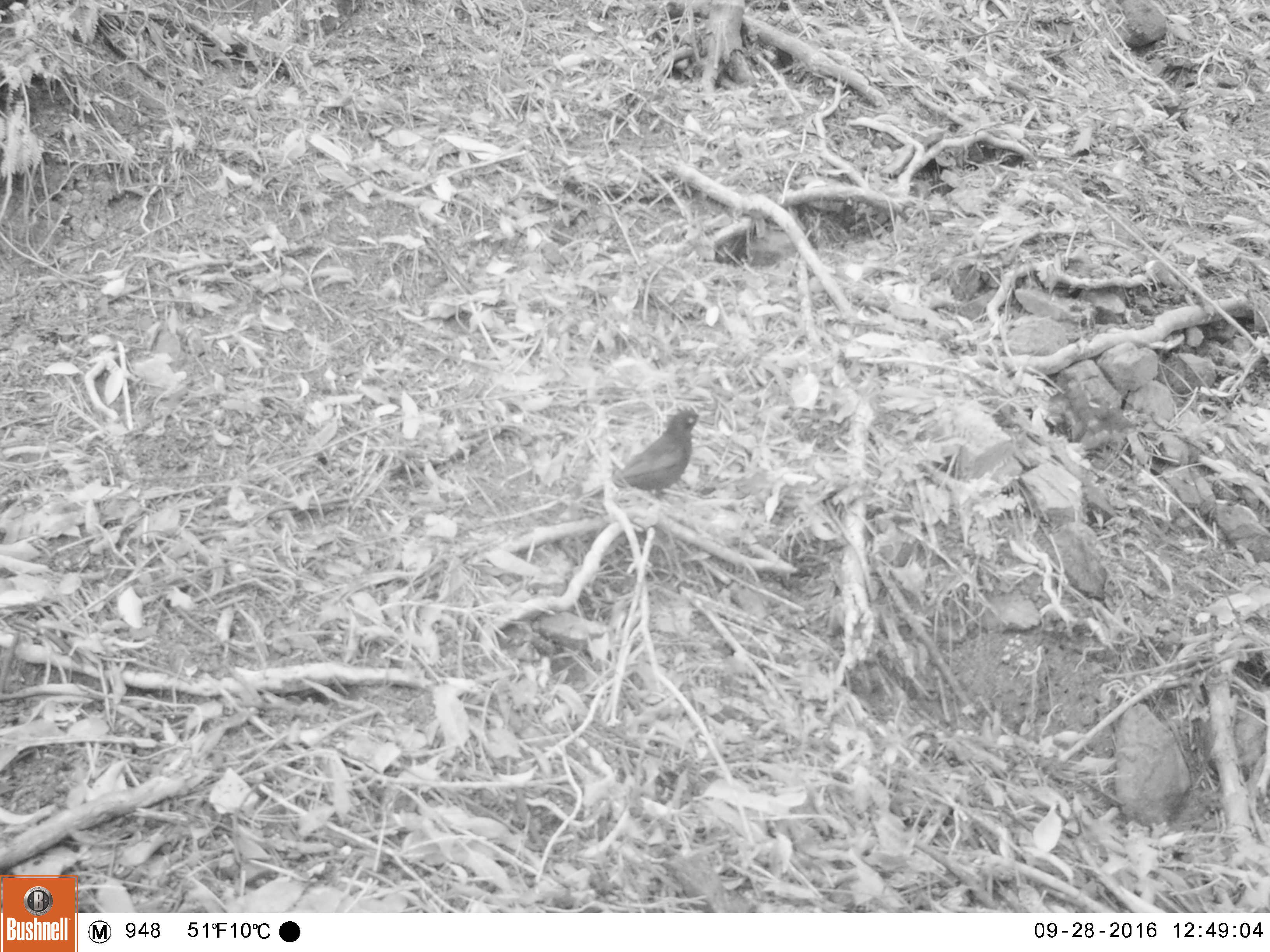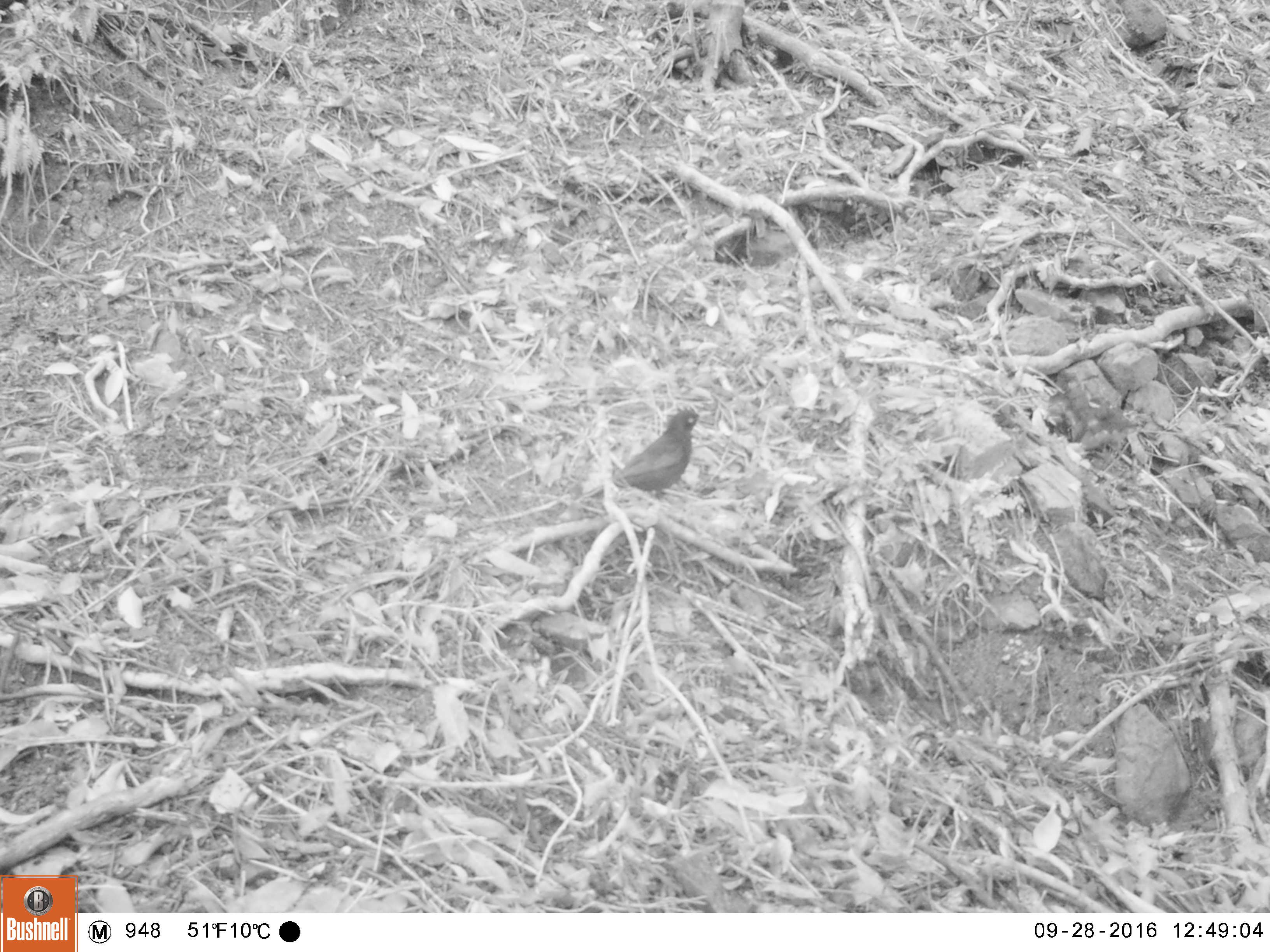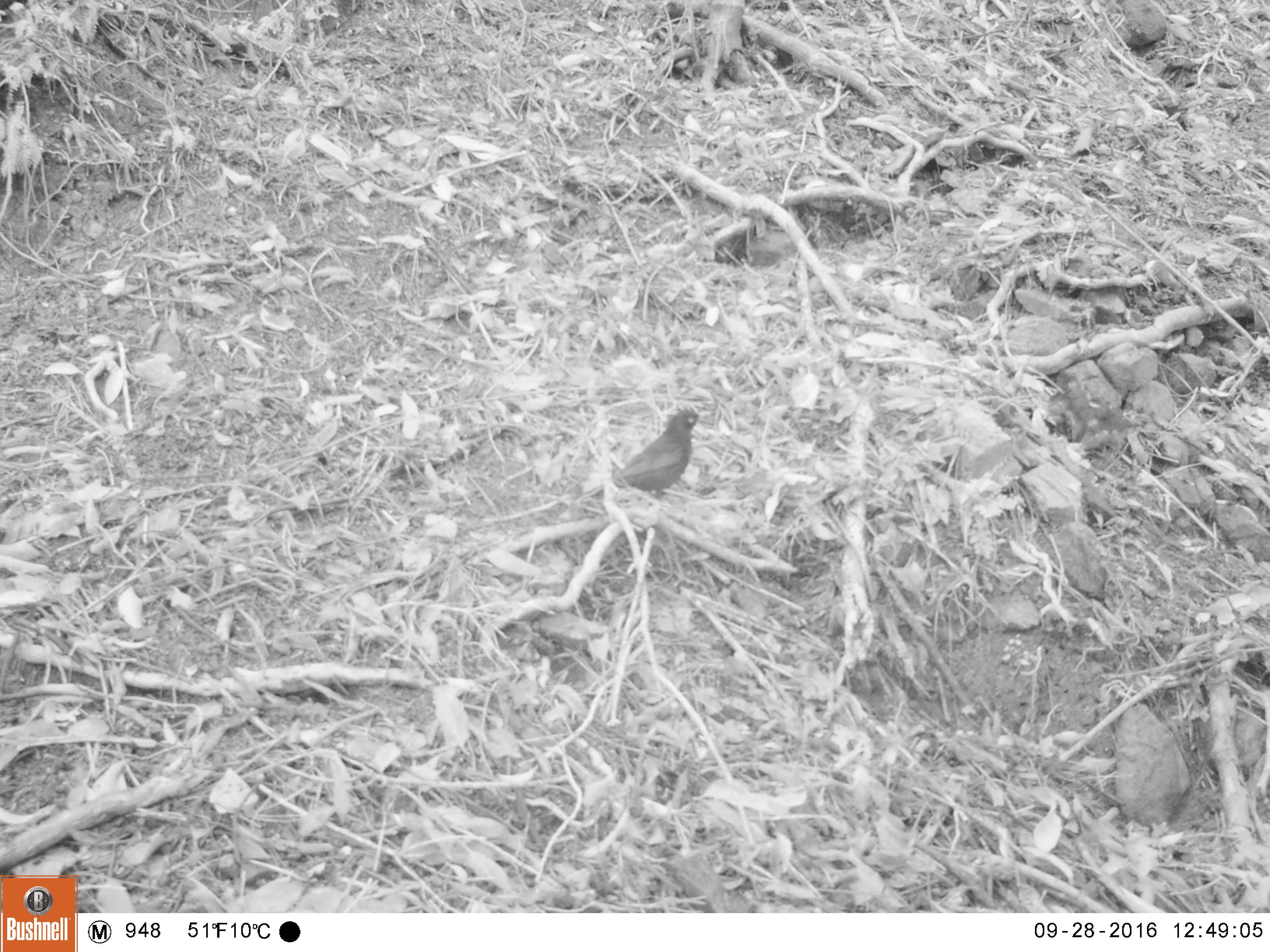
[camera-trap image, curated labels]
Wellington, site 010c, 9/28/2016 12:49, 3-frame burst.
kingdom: Animalia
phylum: Chordata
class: Aves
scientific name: Aves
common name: bird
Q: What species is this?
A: Bird (Aves).